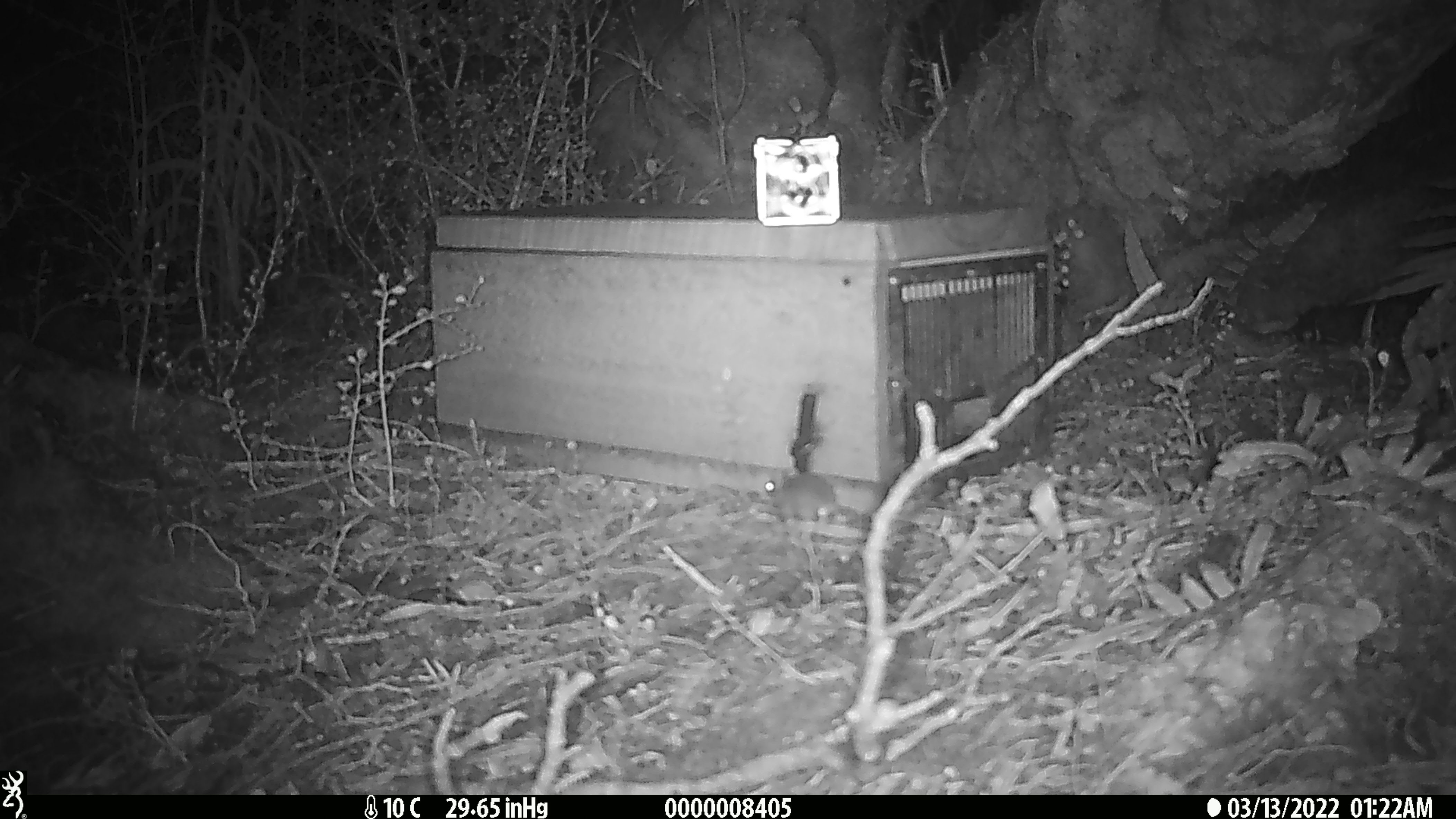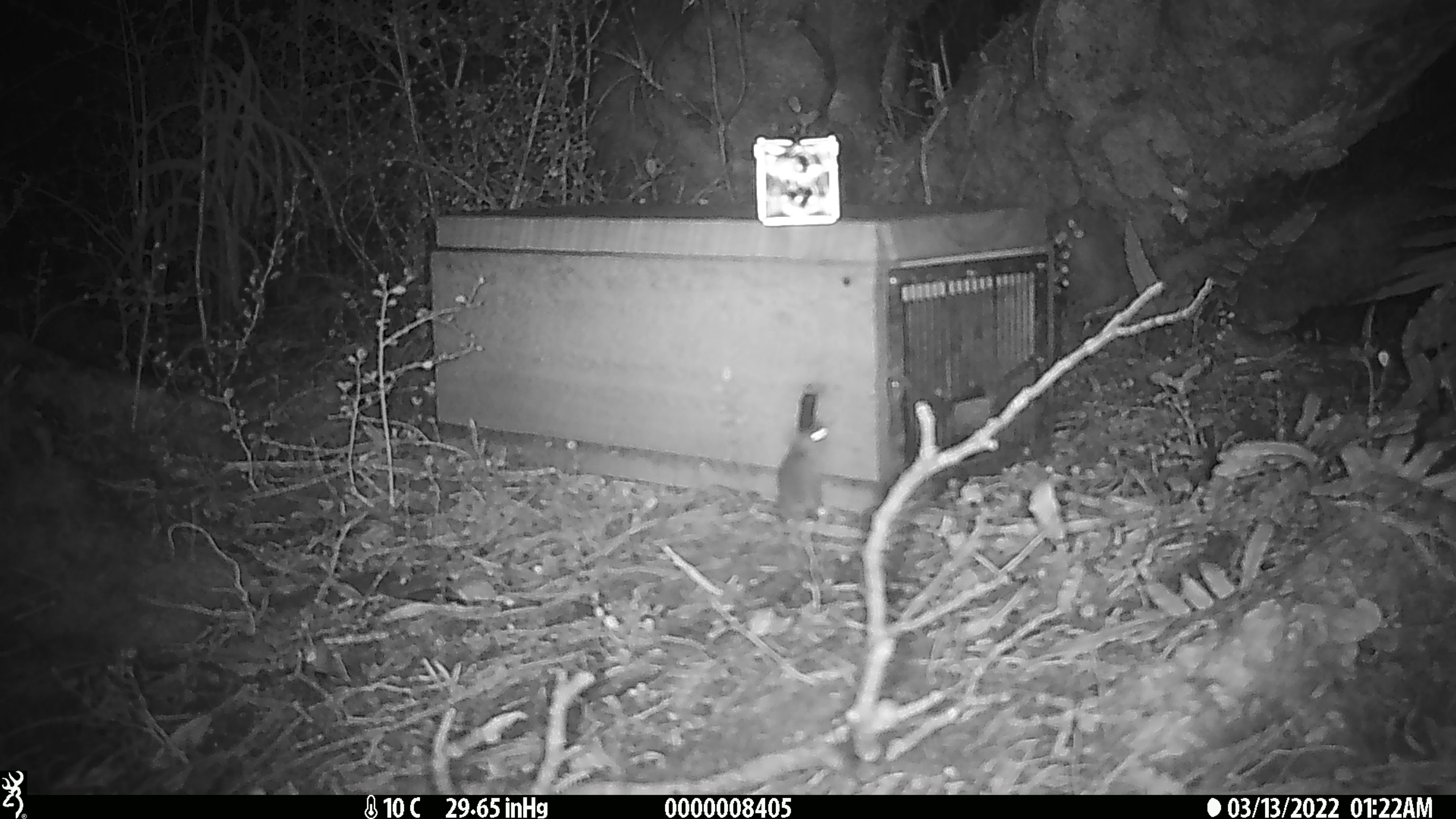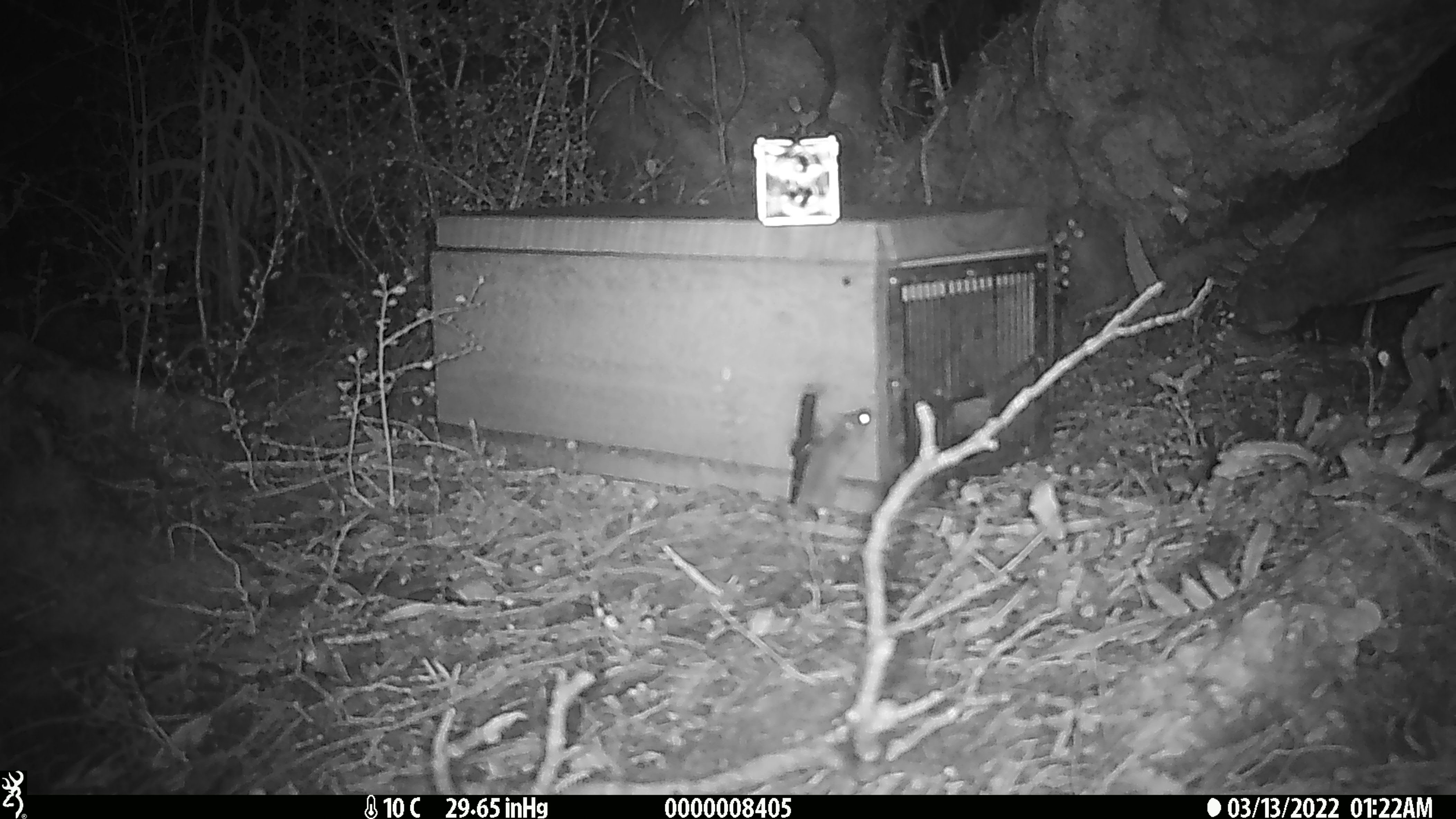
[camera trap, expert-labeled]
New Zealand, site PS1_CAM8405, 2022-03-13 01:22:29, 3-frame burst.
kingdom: Animalia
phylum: Chordata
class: Mammalia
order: Rodentia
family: Muridae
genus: Mus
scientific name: Mus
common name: mouse